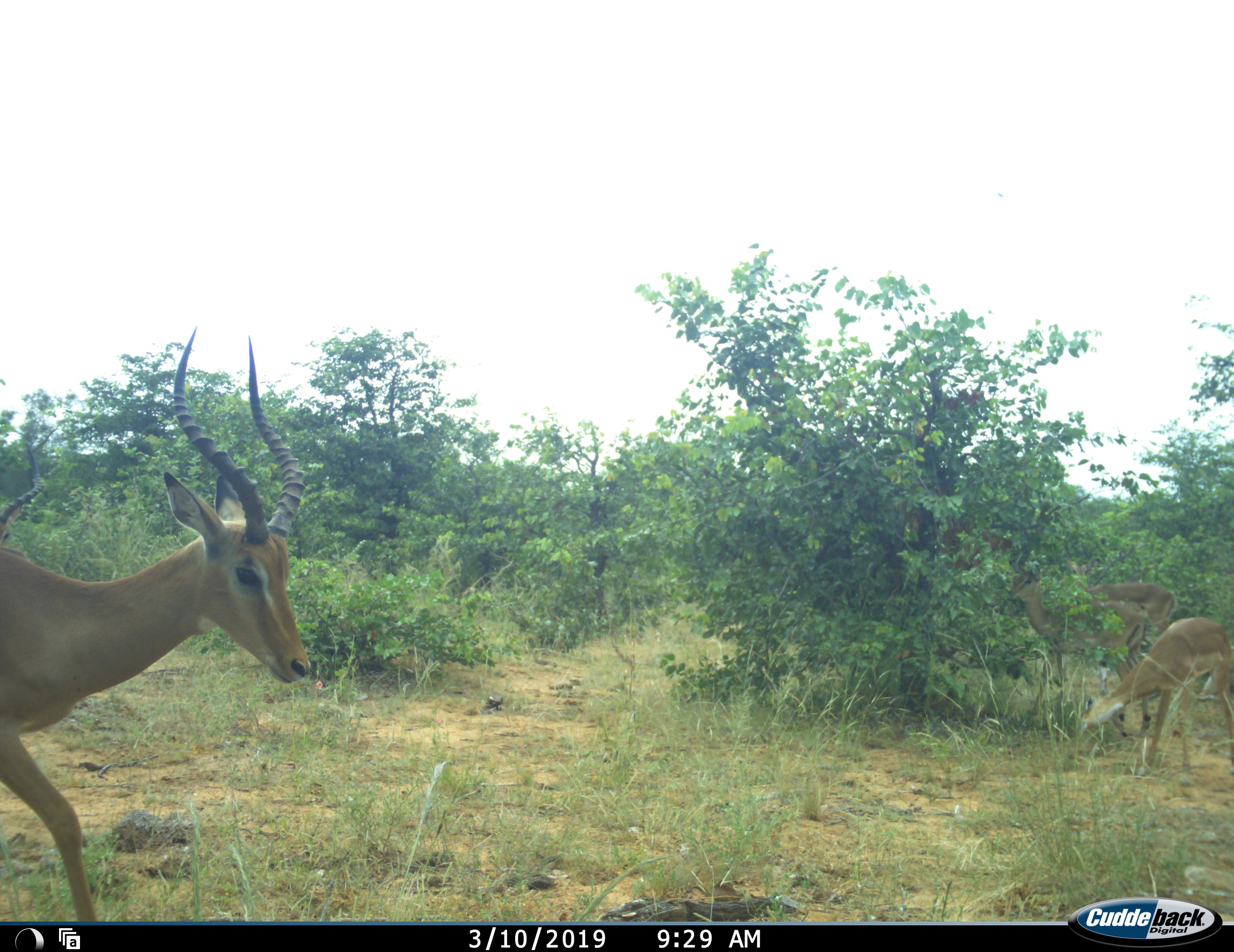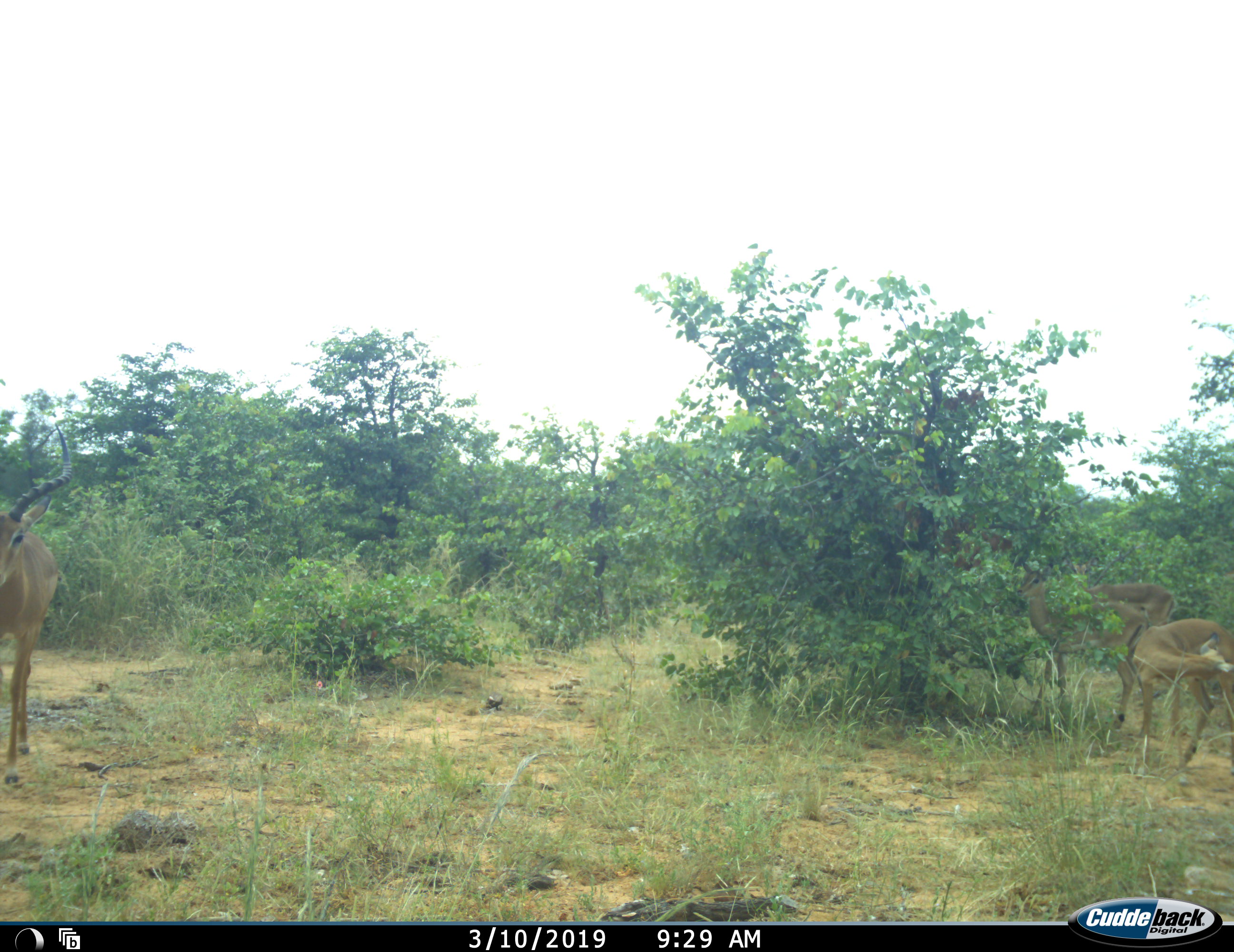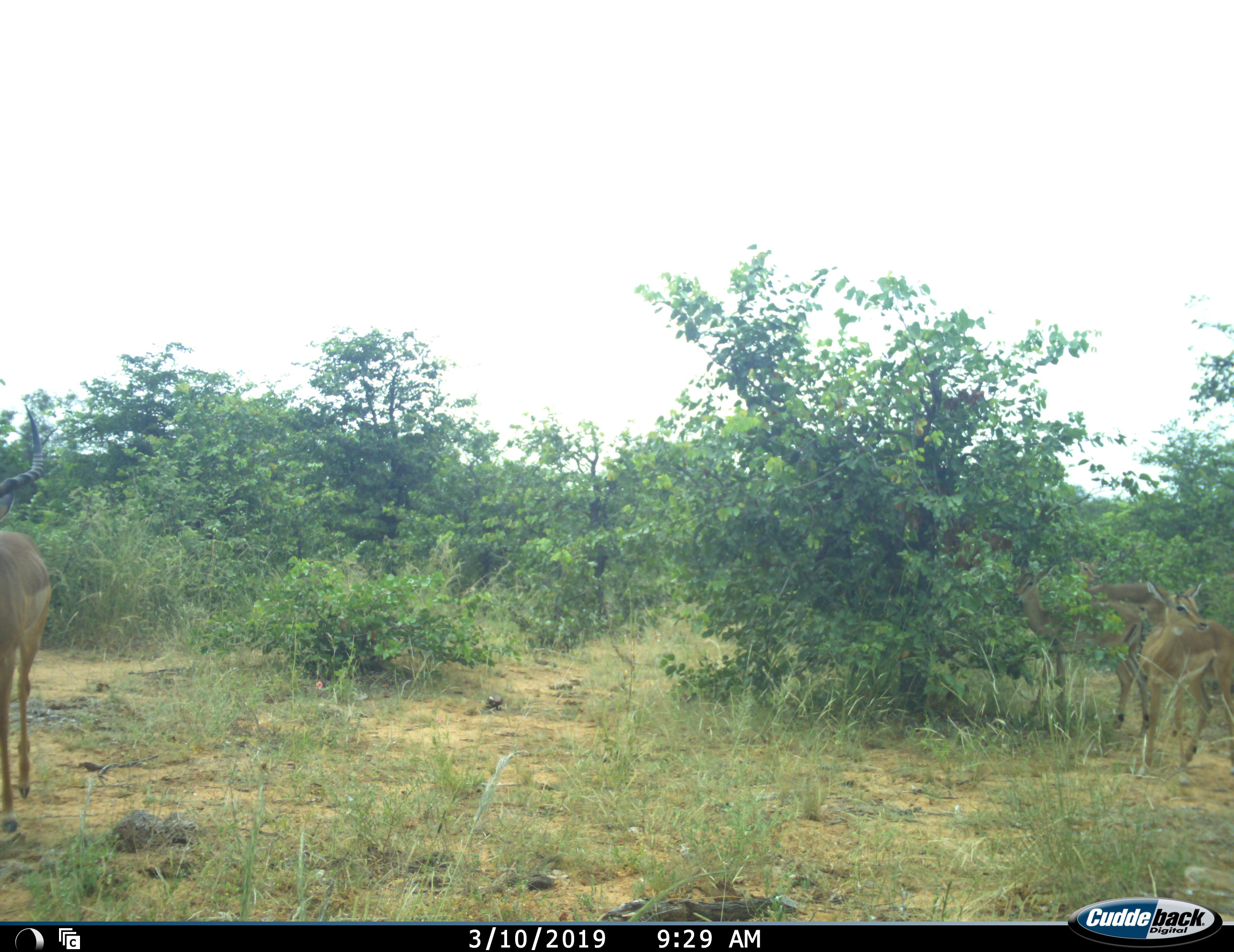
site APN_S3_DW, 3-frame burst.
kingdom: Animalia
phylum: Chordata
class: Mammalia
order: Artiodactyla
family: Bovidae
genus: Aepyceros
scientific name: Aepyceros melampus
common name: impala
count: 4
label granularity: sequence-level